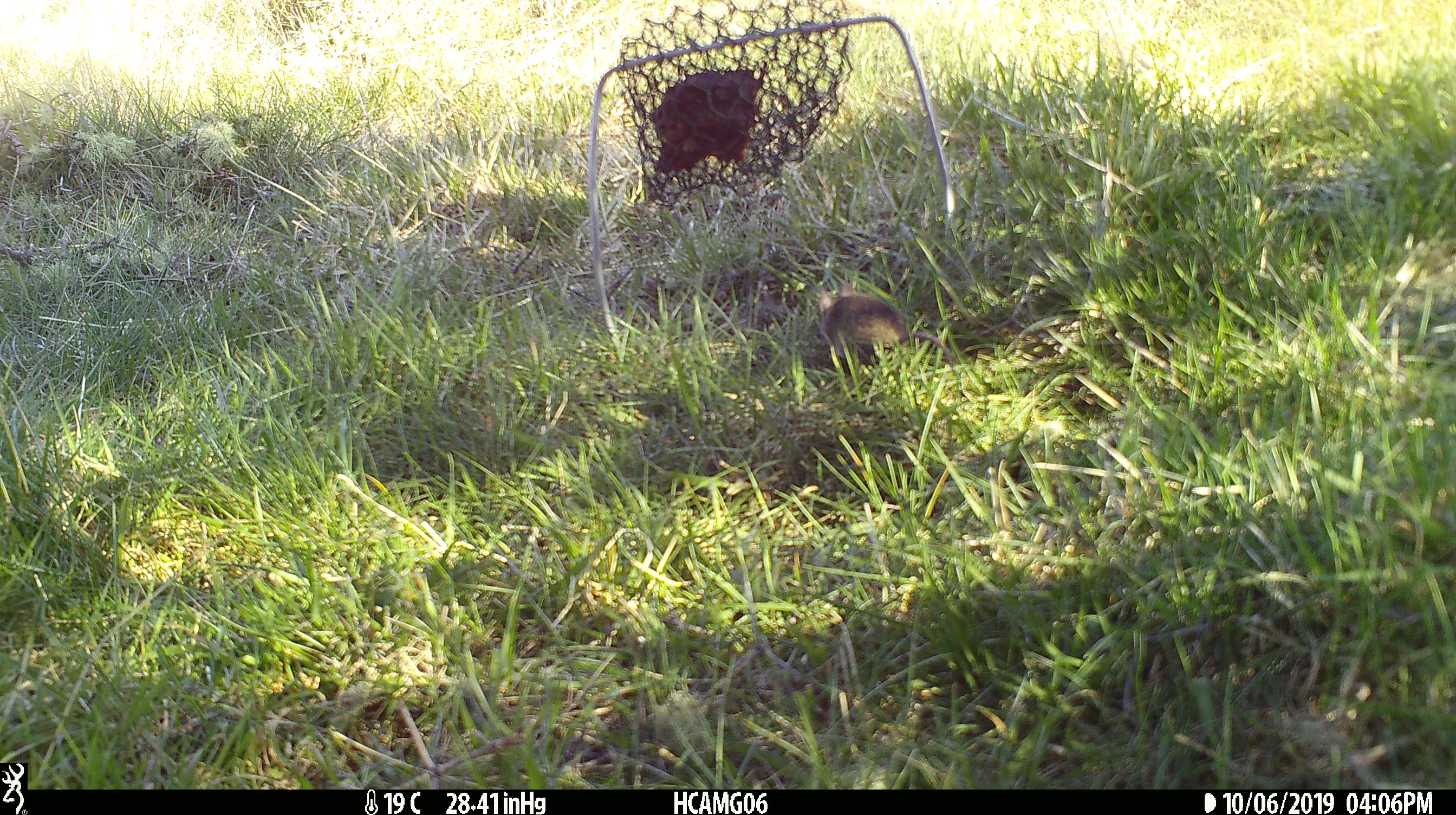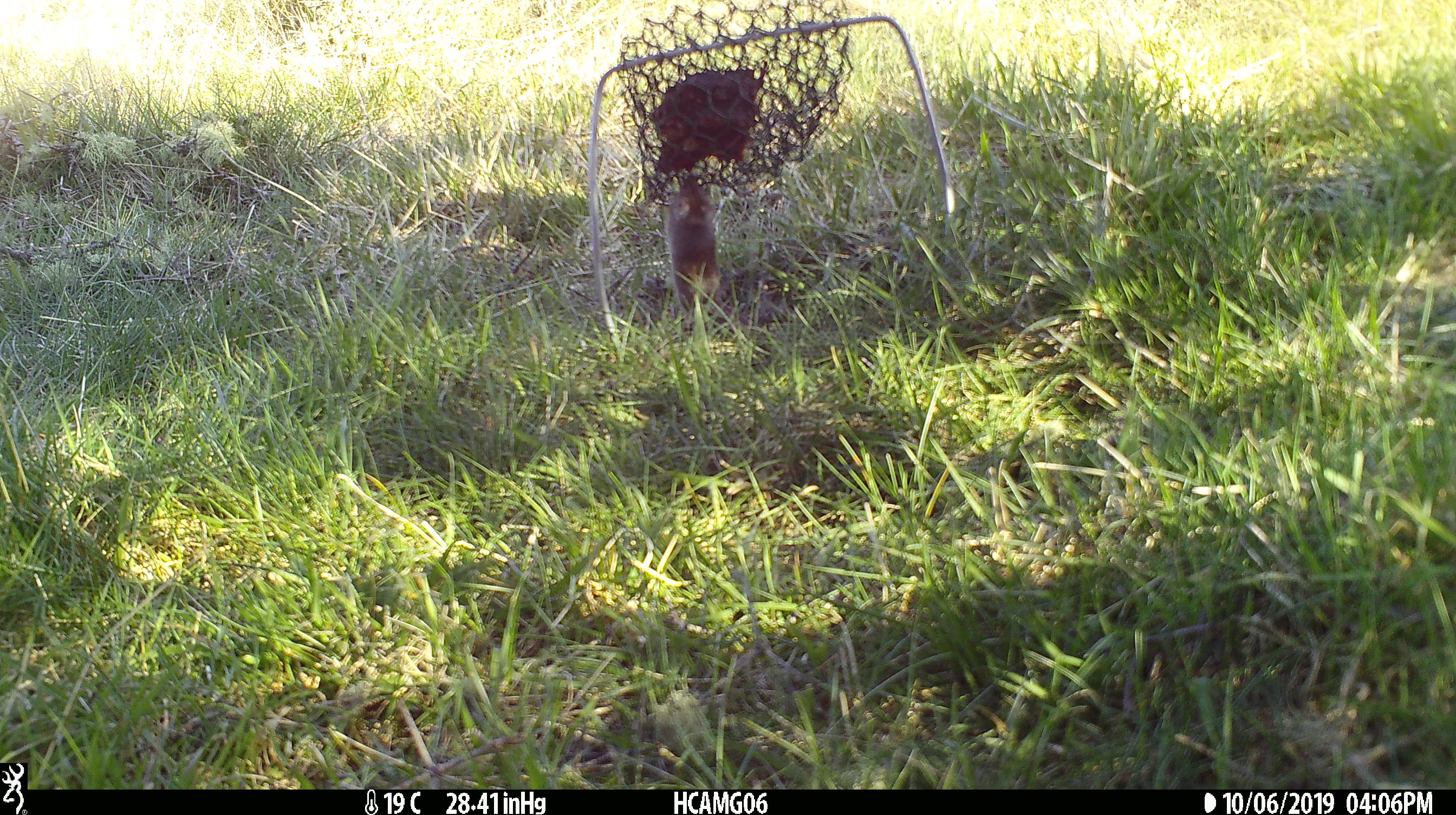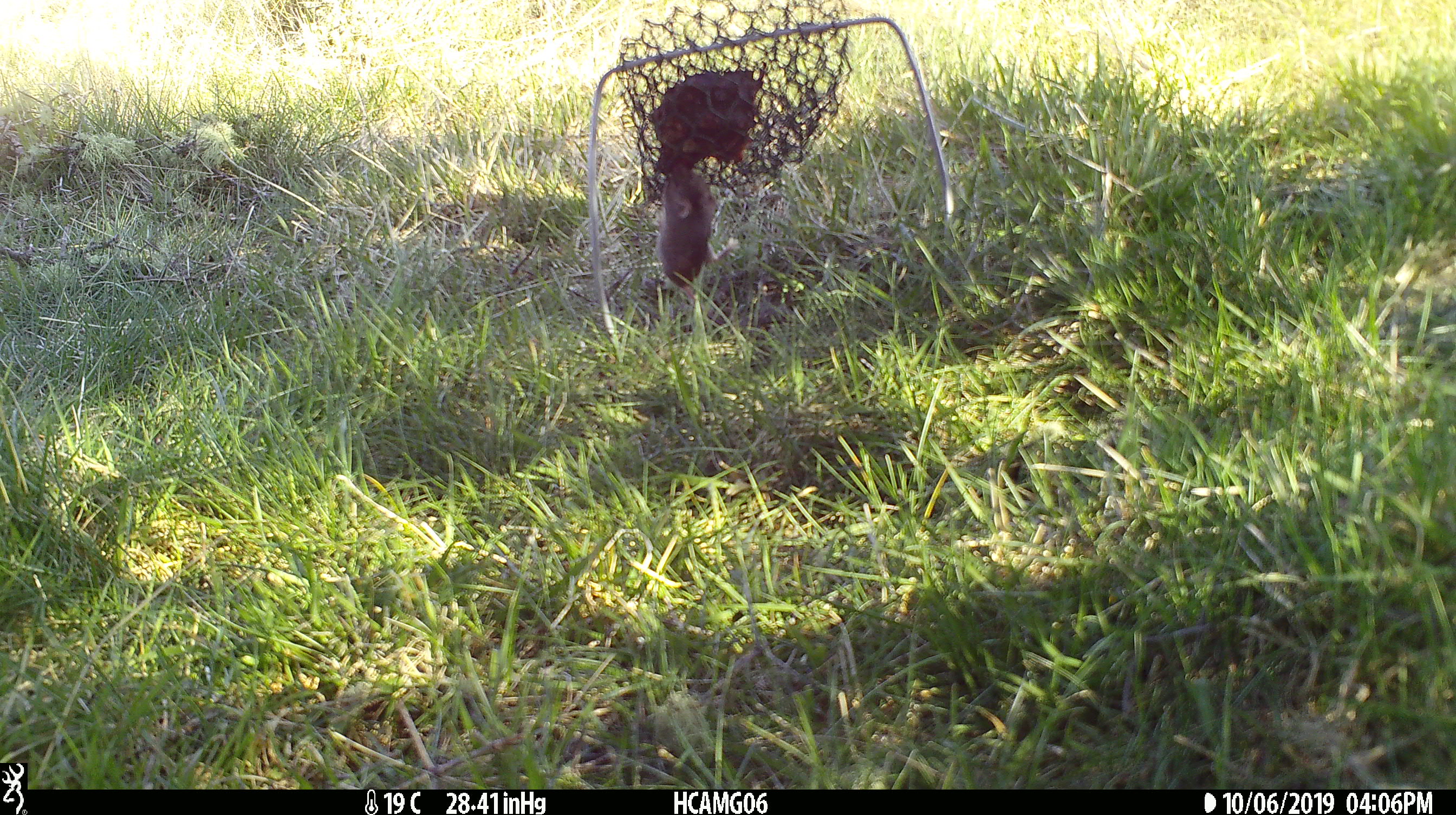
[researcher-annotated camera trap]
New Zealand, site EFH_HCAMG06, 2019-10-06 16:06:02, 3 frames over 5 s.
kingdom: Animalia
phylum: Chordata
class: Mammalia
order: Rodentia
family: Muridae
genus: Mus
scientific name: Mus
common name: mouse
Mouse (Mus).